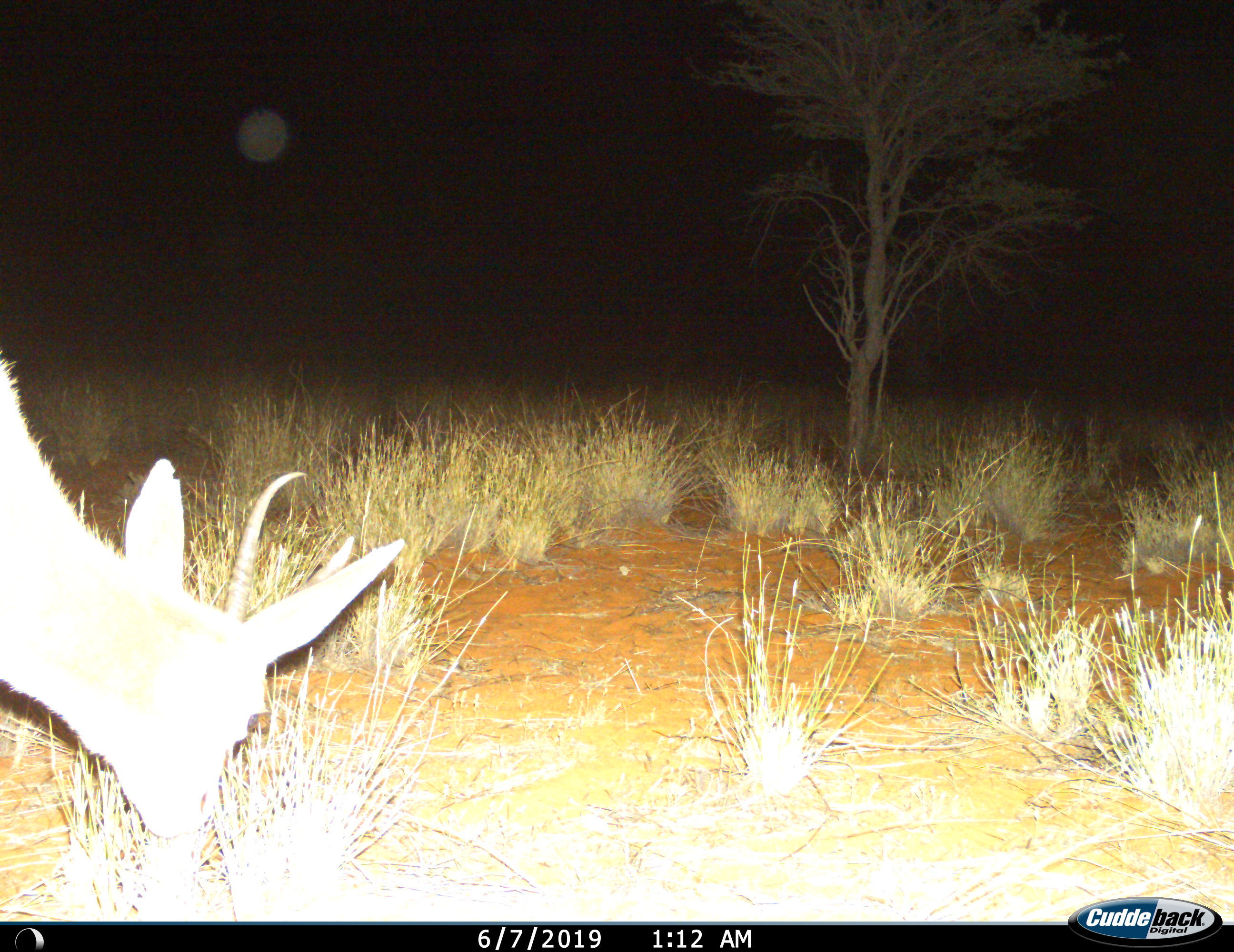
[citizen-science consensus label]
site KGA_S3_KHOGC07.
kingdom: Animalia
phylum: Chordata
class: Mammalia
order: Artiodactyla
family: Bovidae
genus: Antidorcas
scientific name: Antidorcas marsupialis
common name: springbok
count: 1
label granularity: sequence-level